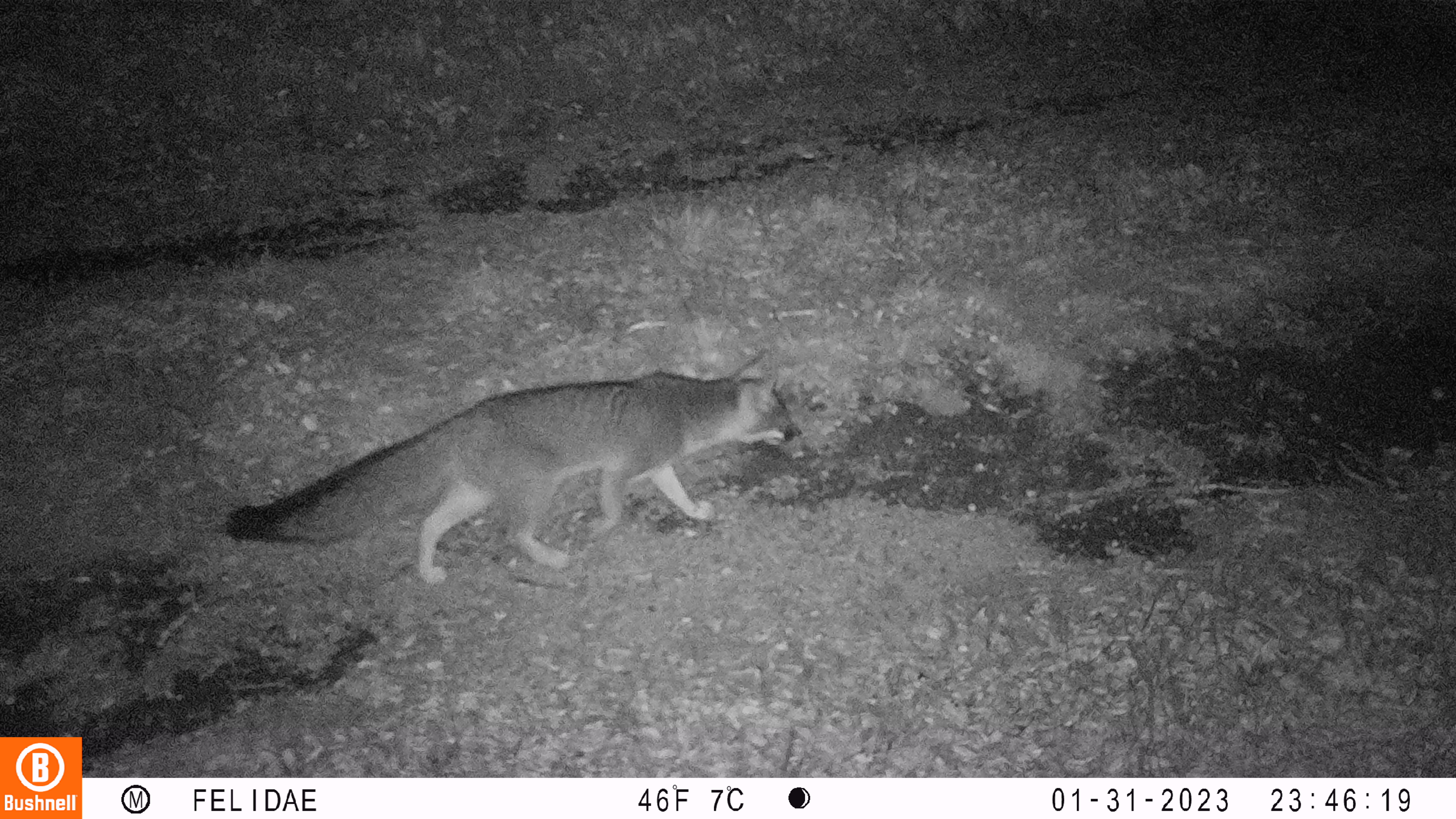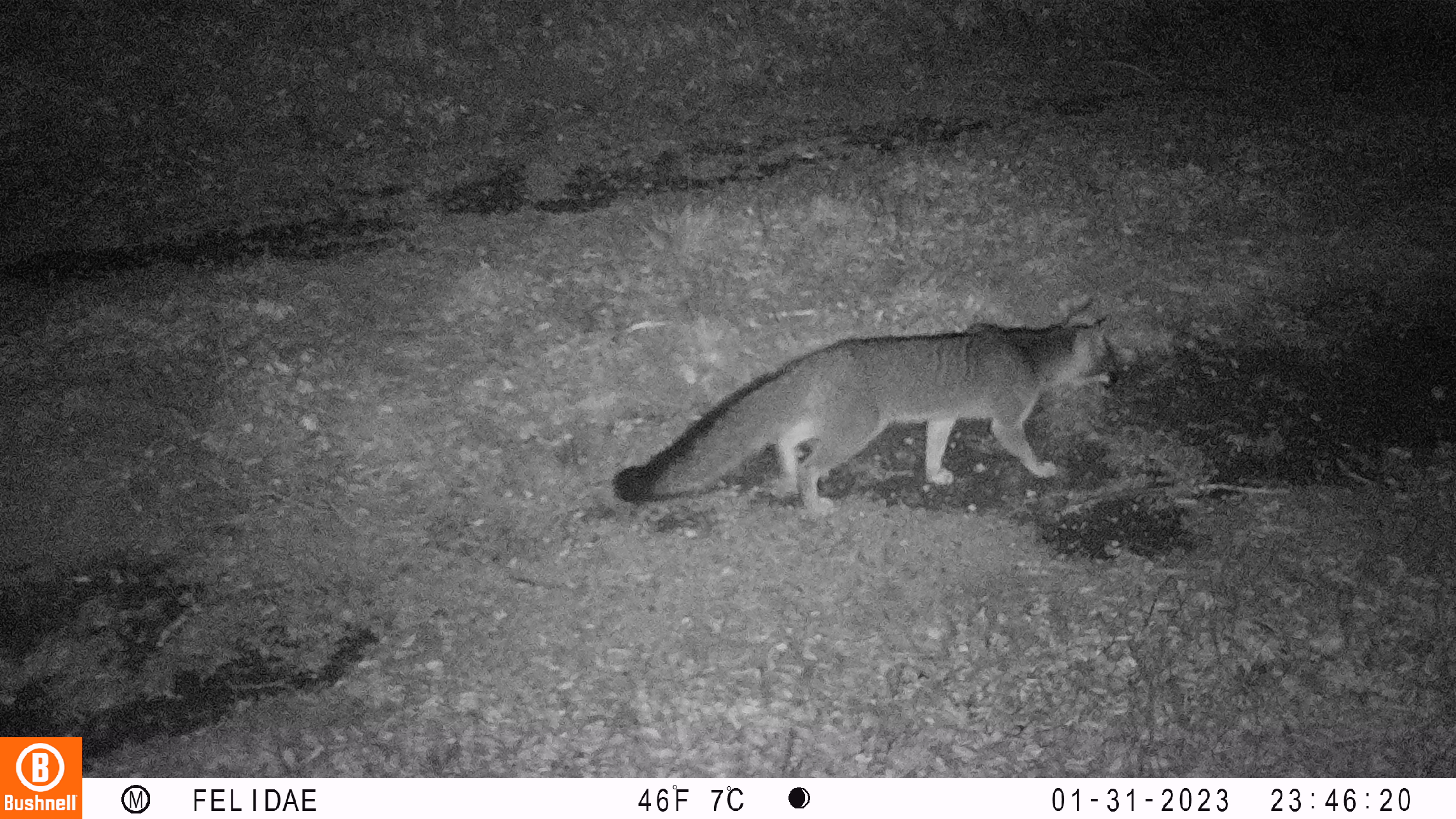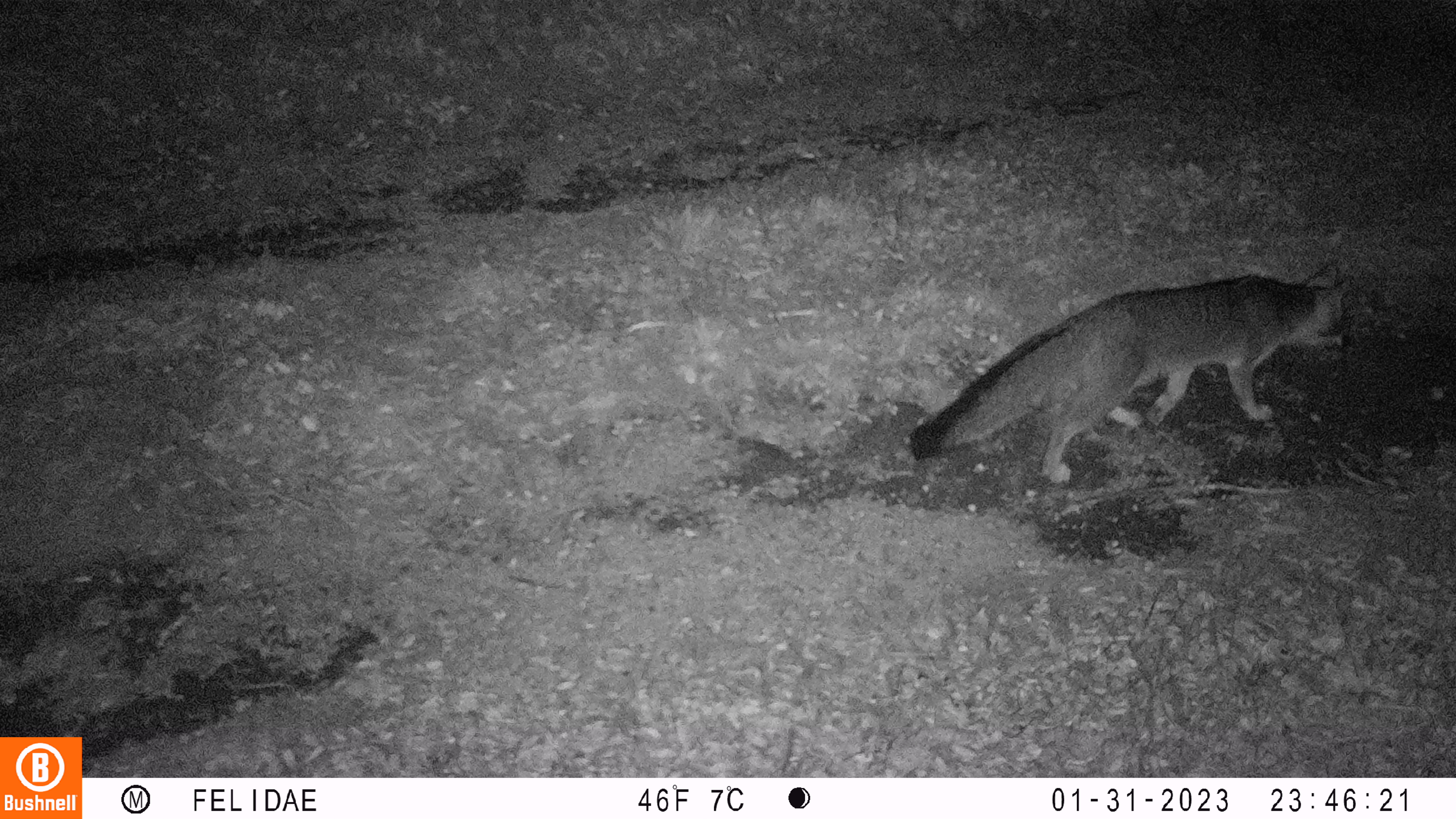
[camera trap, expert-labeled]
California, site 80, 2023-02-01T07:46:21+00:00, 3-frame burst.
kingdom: Animalia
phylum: Chordata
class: Mammalia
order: Carnivora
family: Canidae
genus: Urocyon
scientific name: Urocyon cinereoargenteus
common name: gray fox